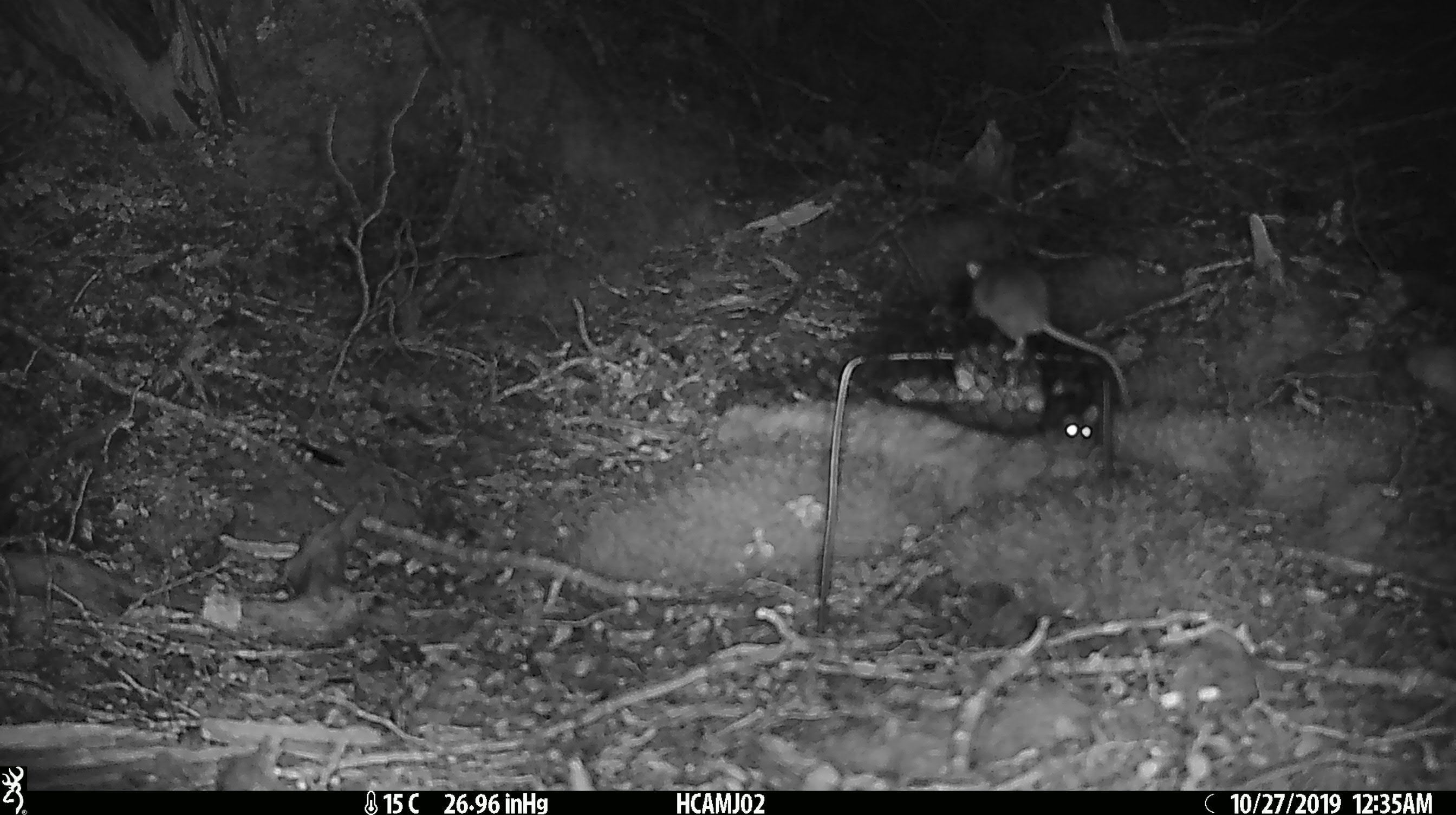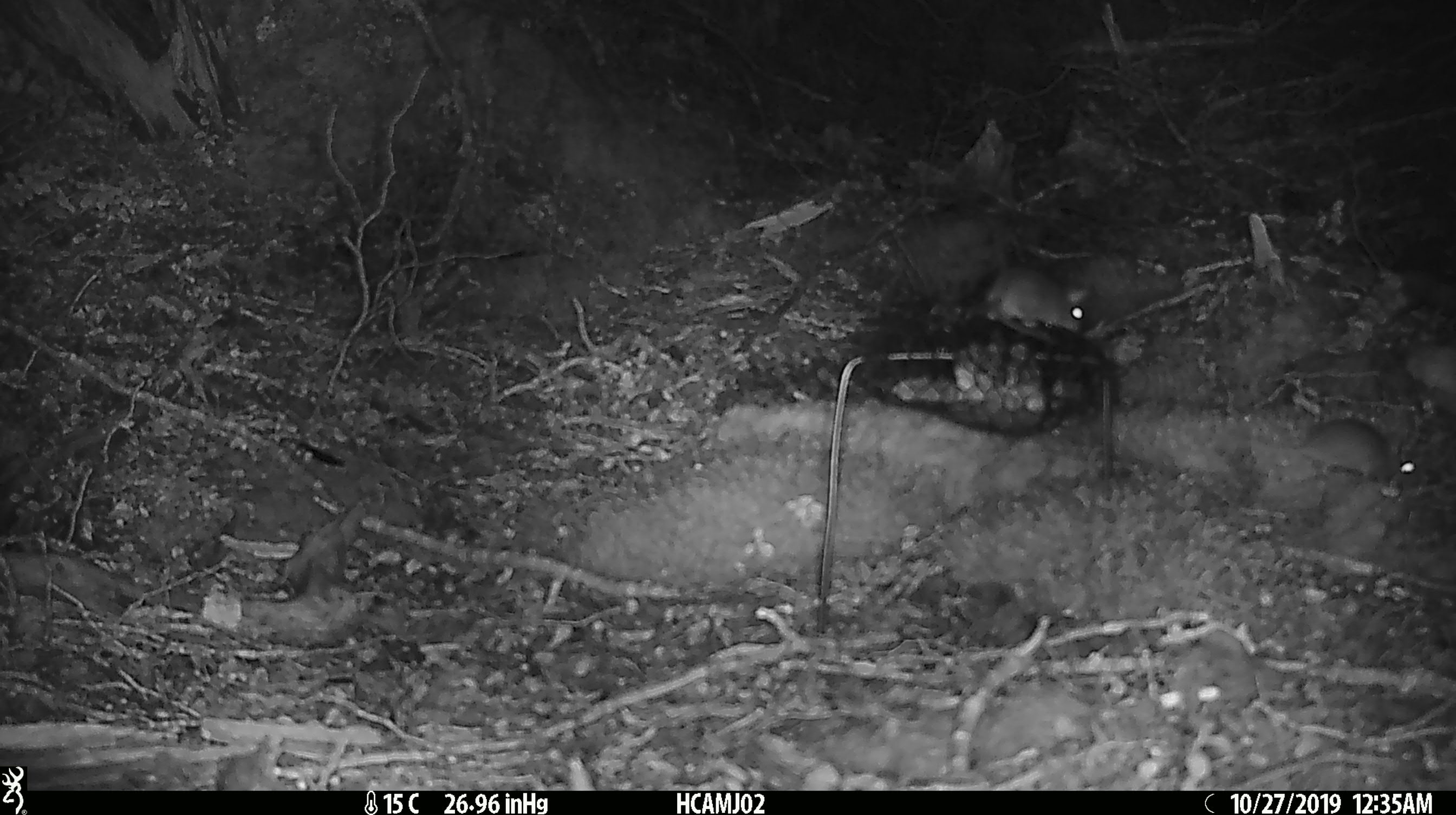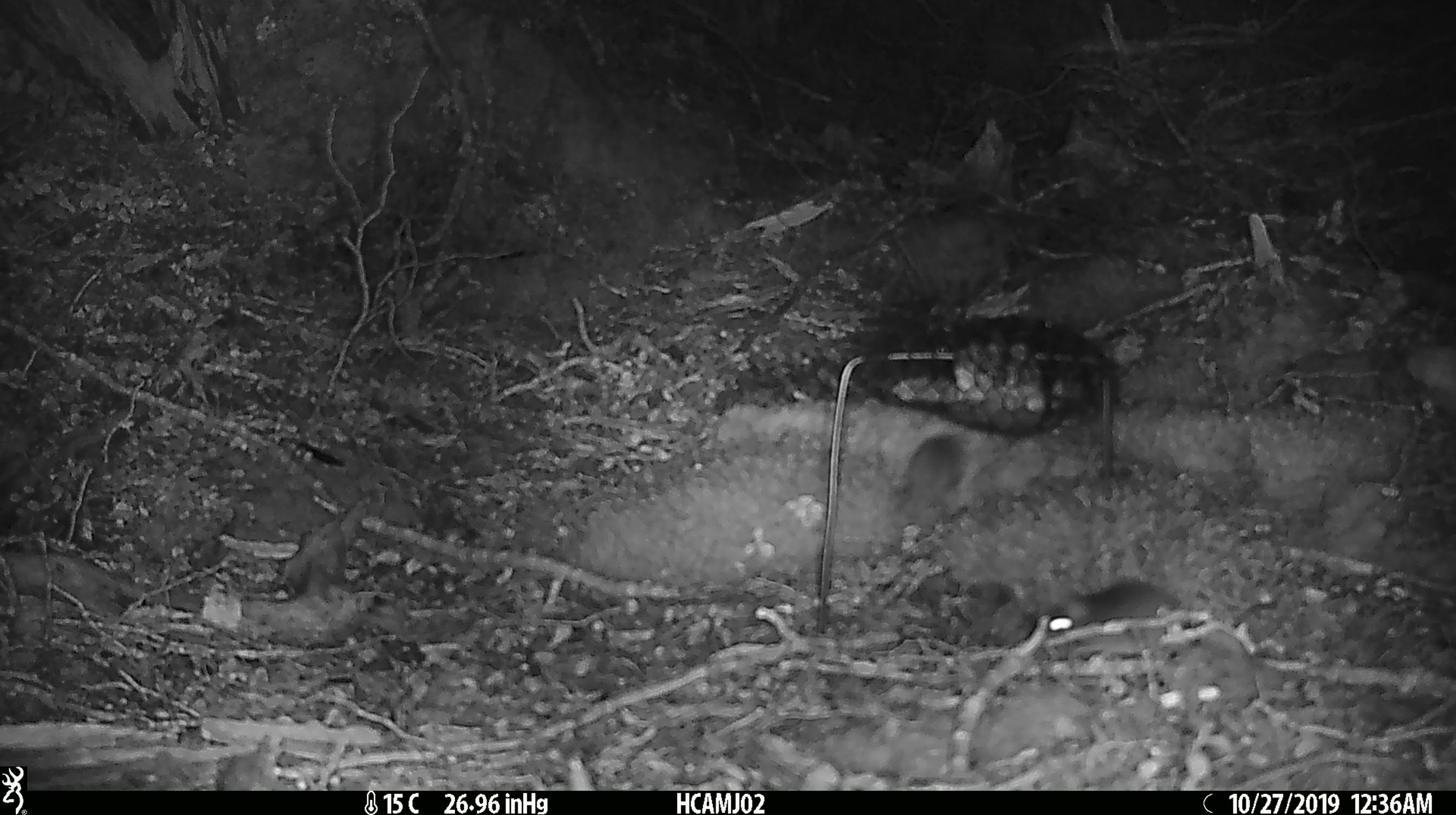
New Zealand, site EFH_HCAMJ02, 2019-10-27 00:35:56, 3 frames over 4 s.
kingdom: Animalia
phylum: Chordata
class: Mammalia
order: Rodentia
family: Muridae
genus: Mus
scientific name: Mus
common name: mouse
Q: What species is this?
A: Mouse (Mus).